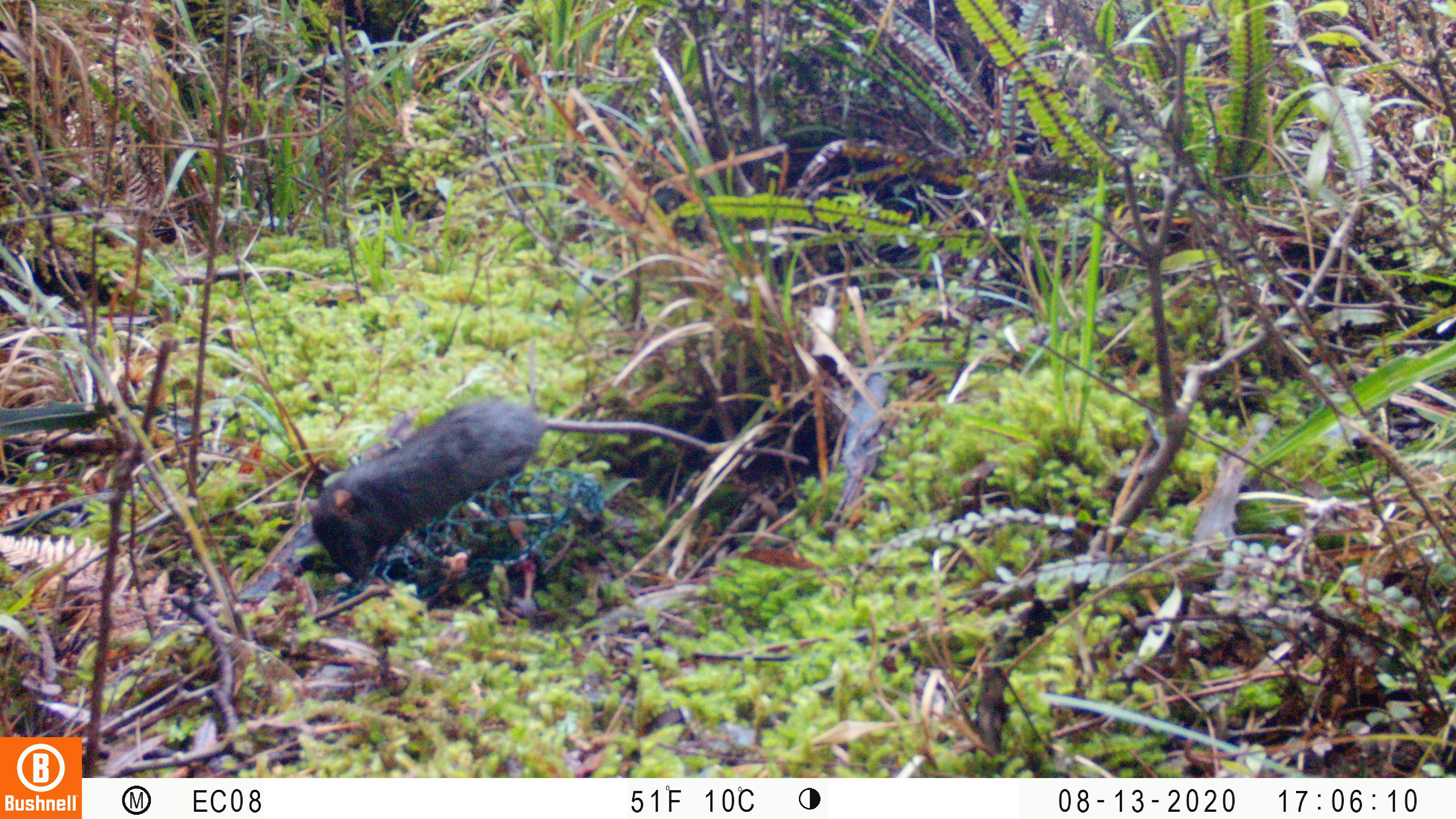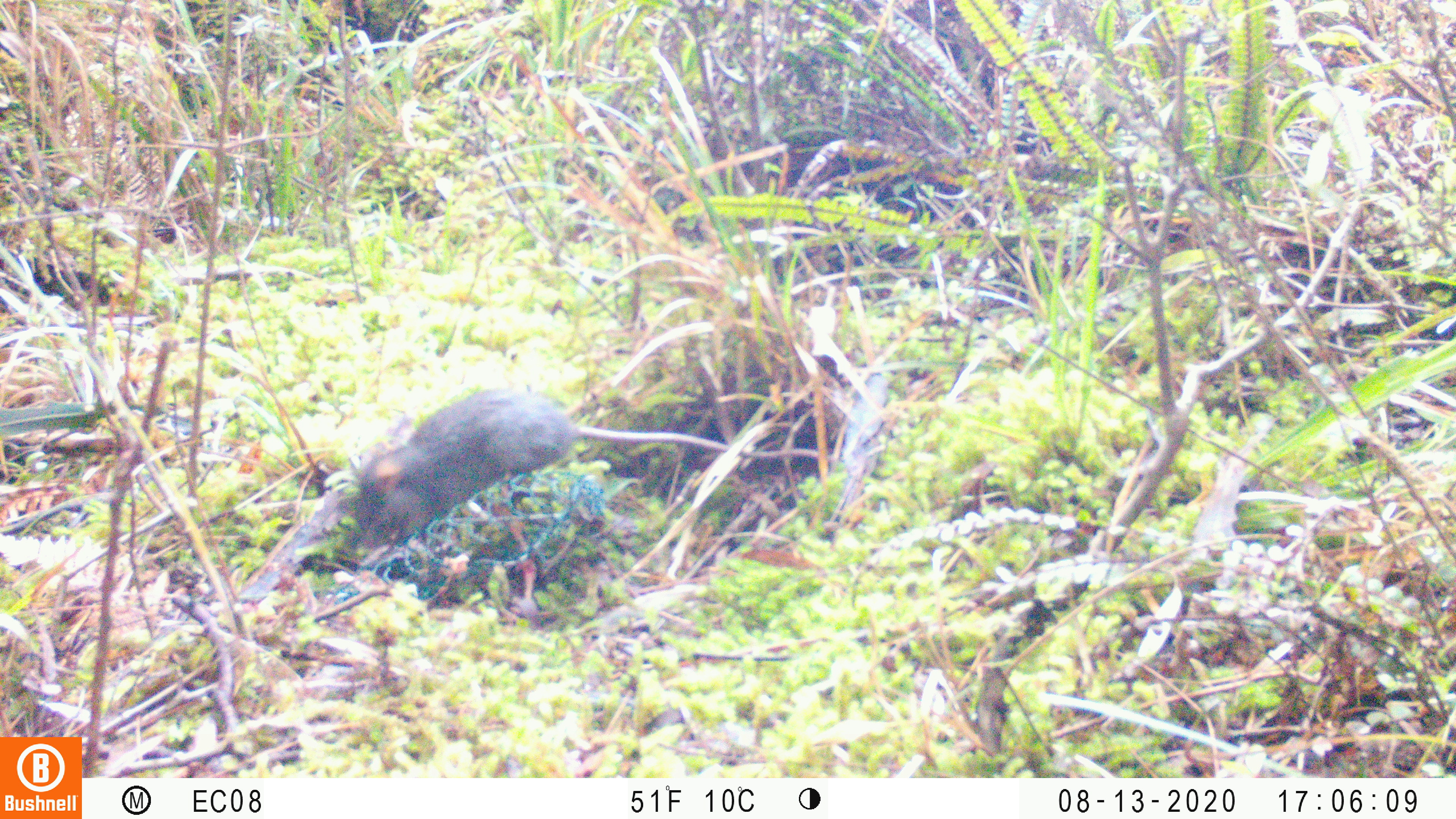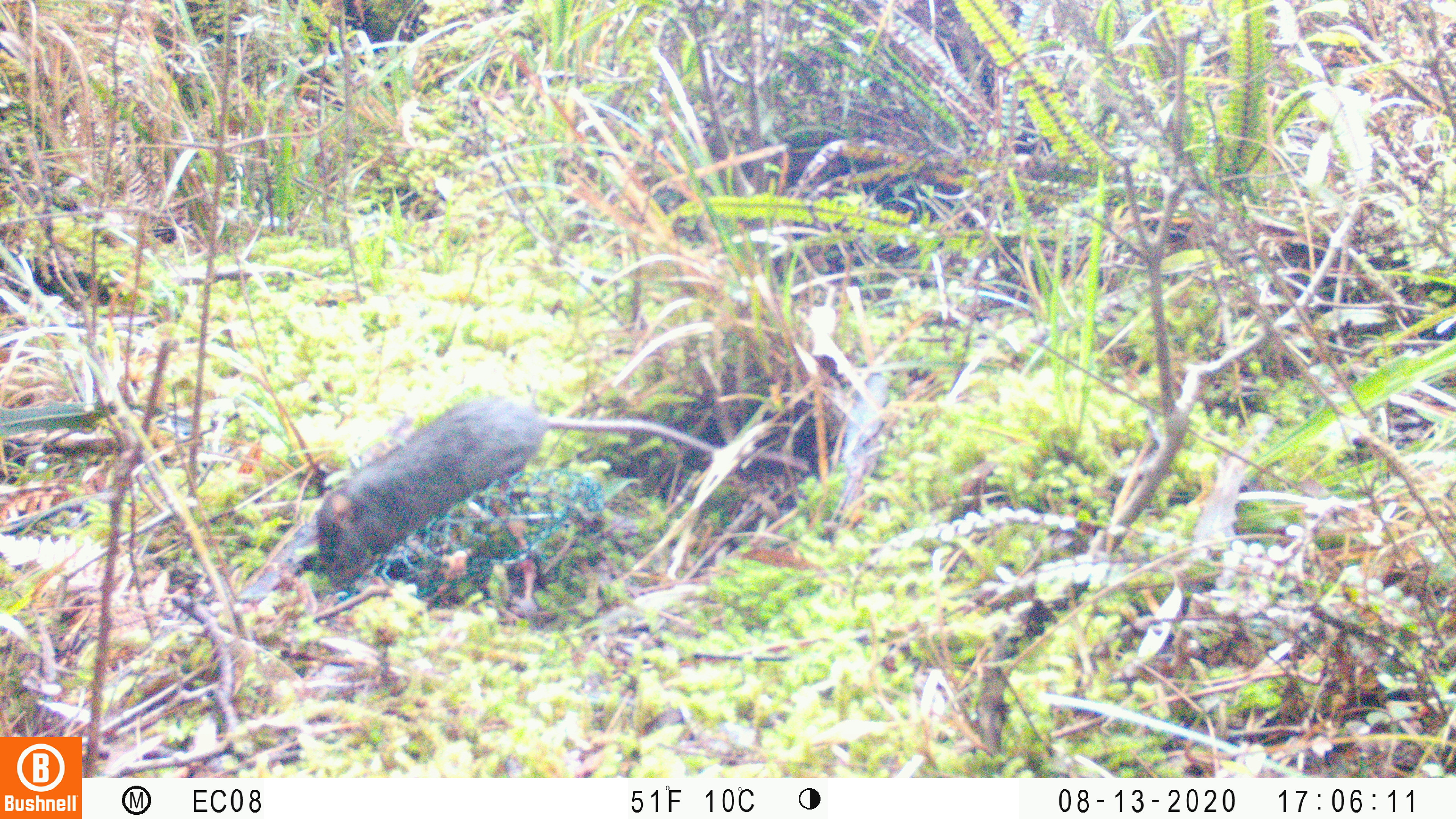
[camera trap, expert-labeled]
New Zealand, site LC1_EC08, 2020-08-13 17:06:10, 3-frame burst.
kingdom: Animalia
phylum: Chordata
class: Mammalia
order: Rodentia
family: Muridae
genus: Rattus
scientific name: Rattus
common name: rat